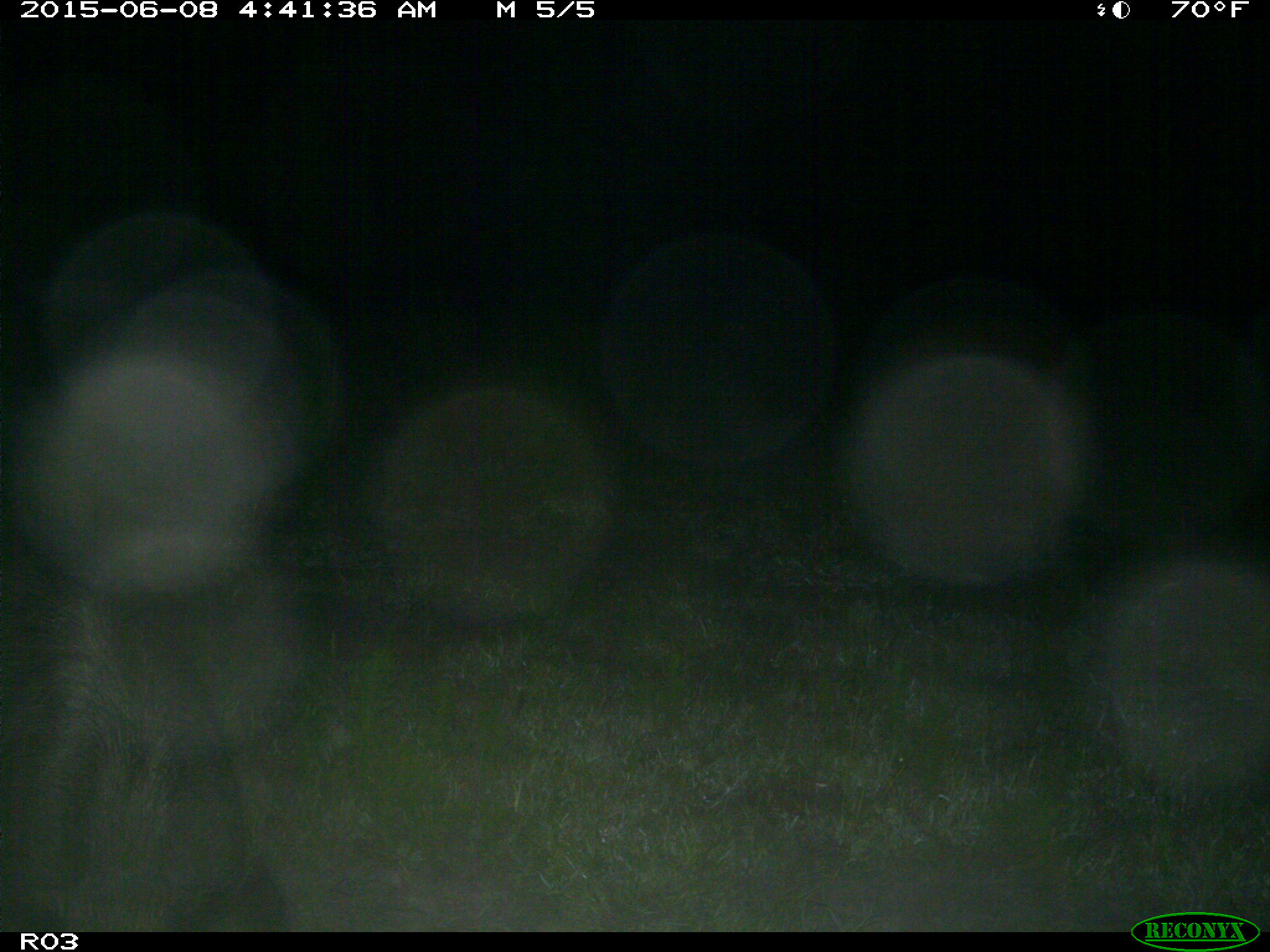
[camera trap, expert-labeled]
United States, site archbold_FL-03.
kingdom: Animalia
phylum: Chordata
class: Mammalia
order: Artiodactyla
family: Suidae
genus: Sus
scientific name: Sus scrofa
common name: wild boar